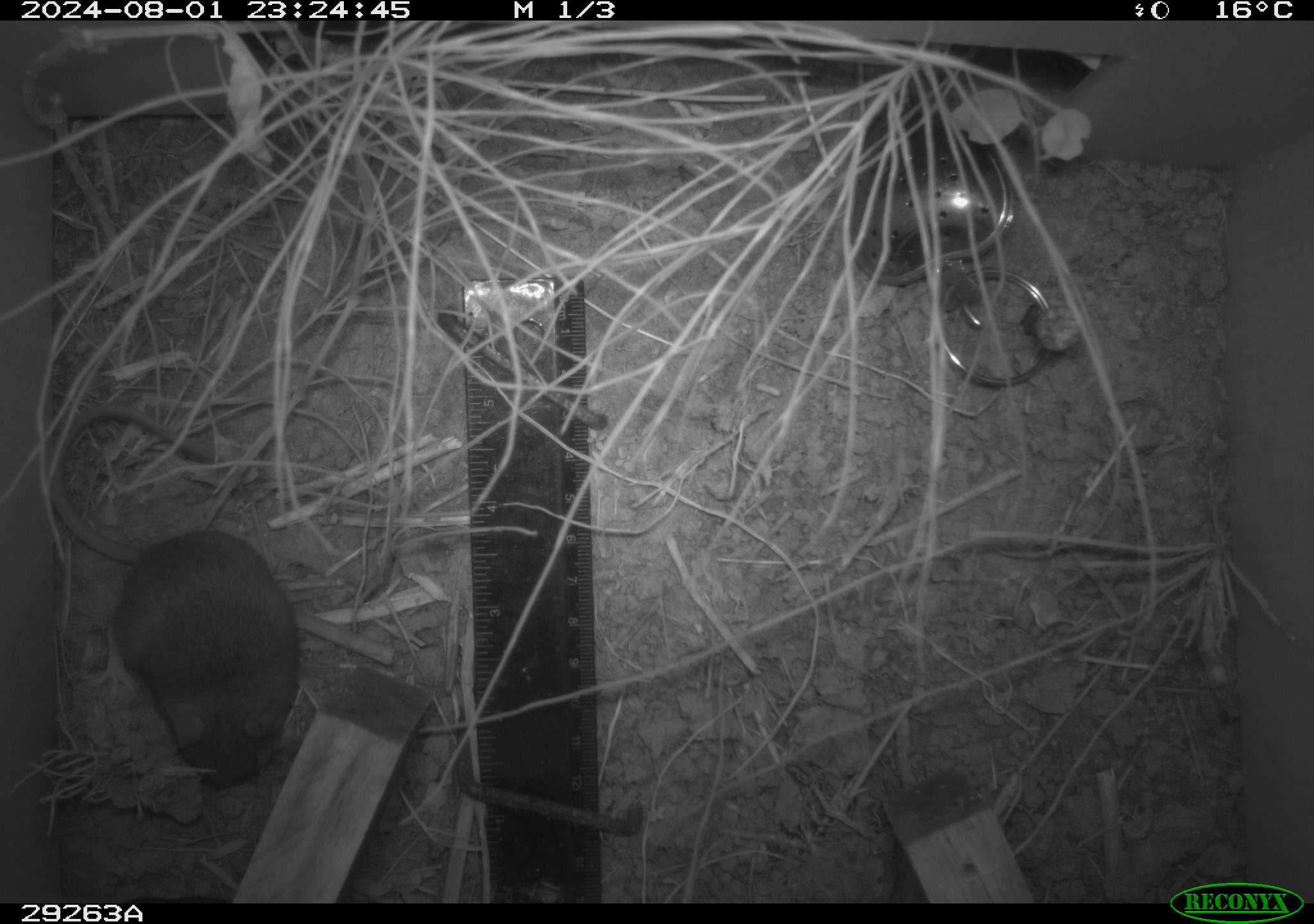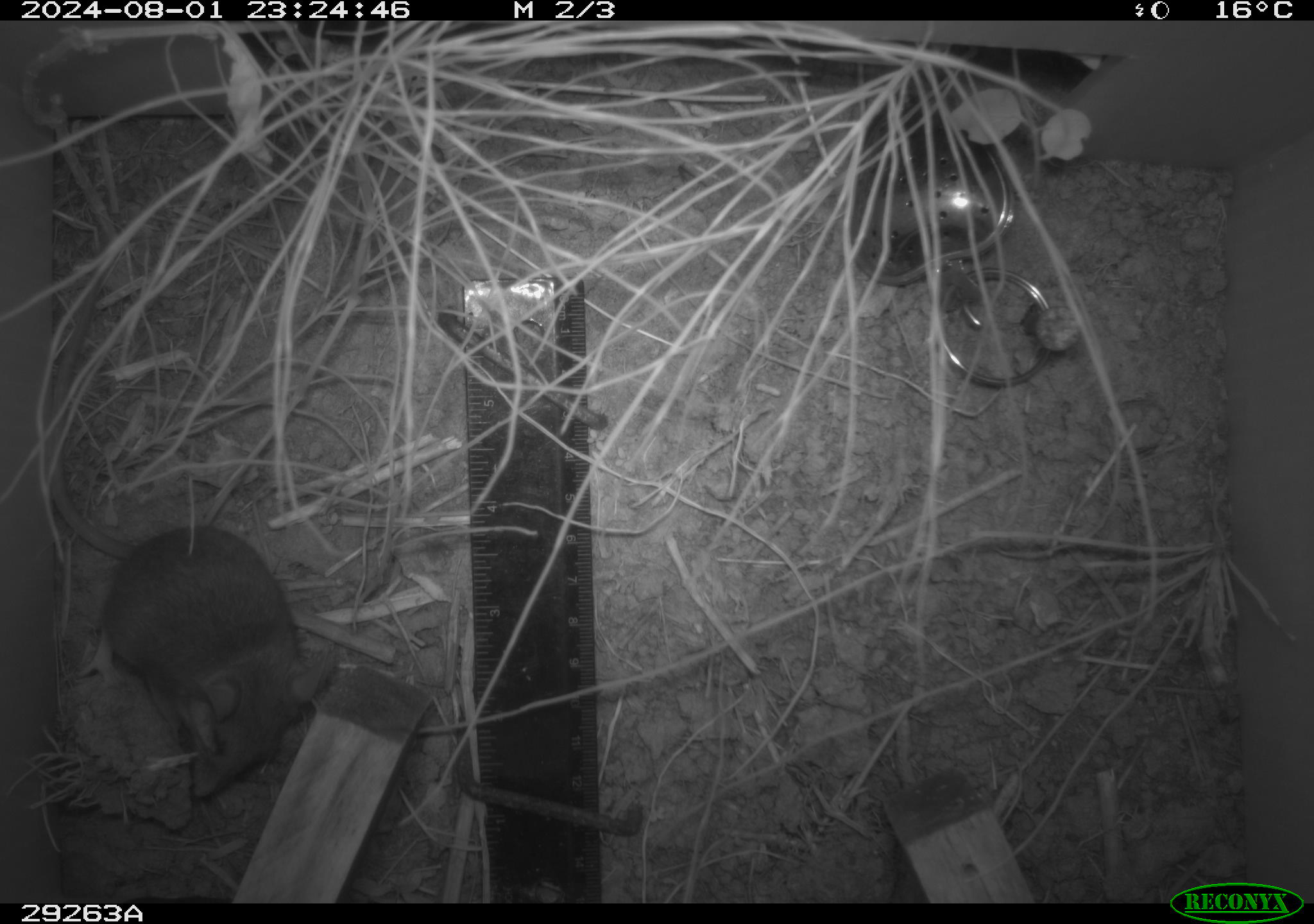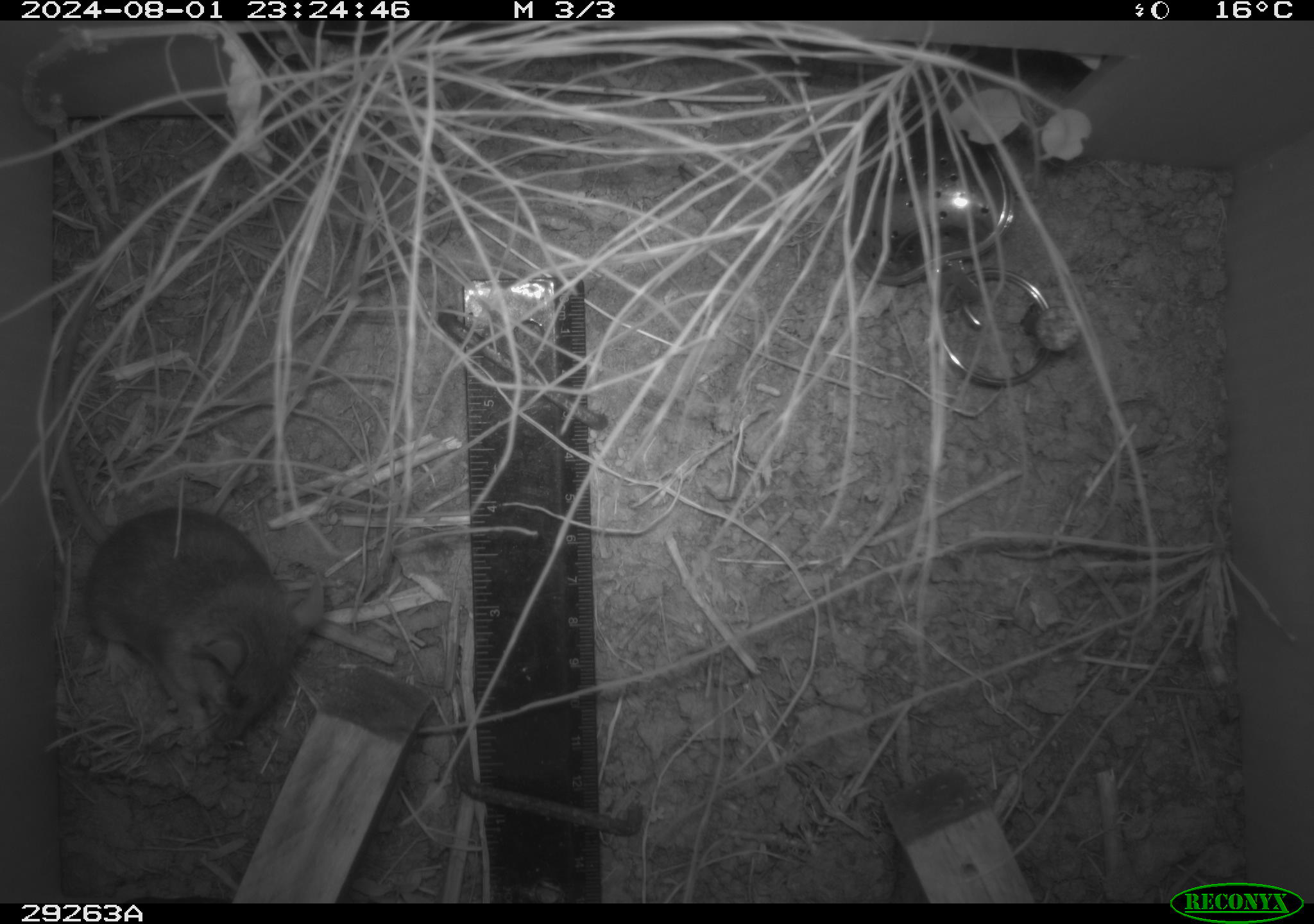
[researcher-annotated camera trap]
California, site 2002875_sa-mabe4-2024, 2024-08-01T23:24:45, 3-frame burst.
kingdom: Animalia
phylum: Chordata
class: Mammalia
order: Rodentia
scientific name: Rodentia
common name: rodent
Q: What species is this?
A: Rodent (Rodentia).